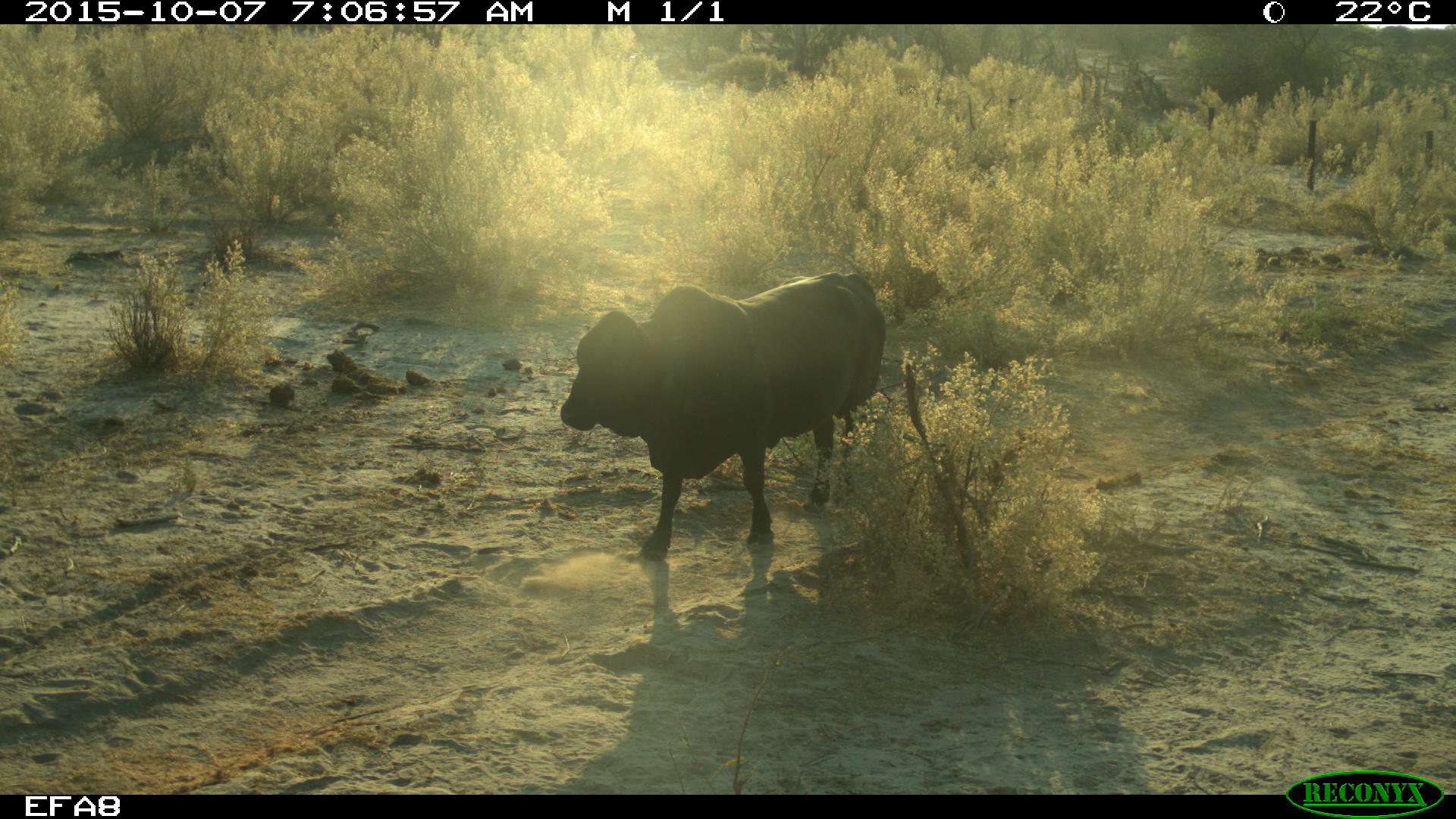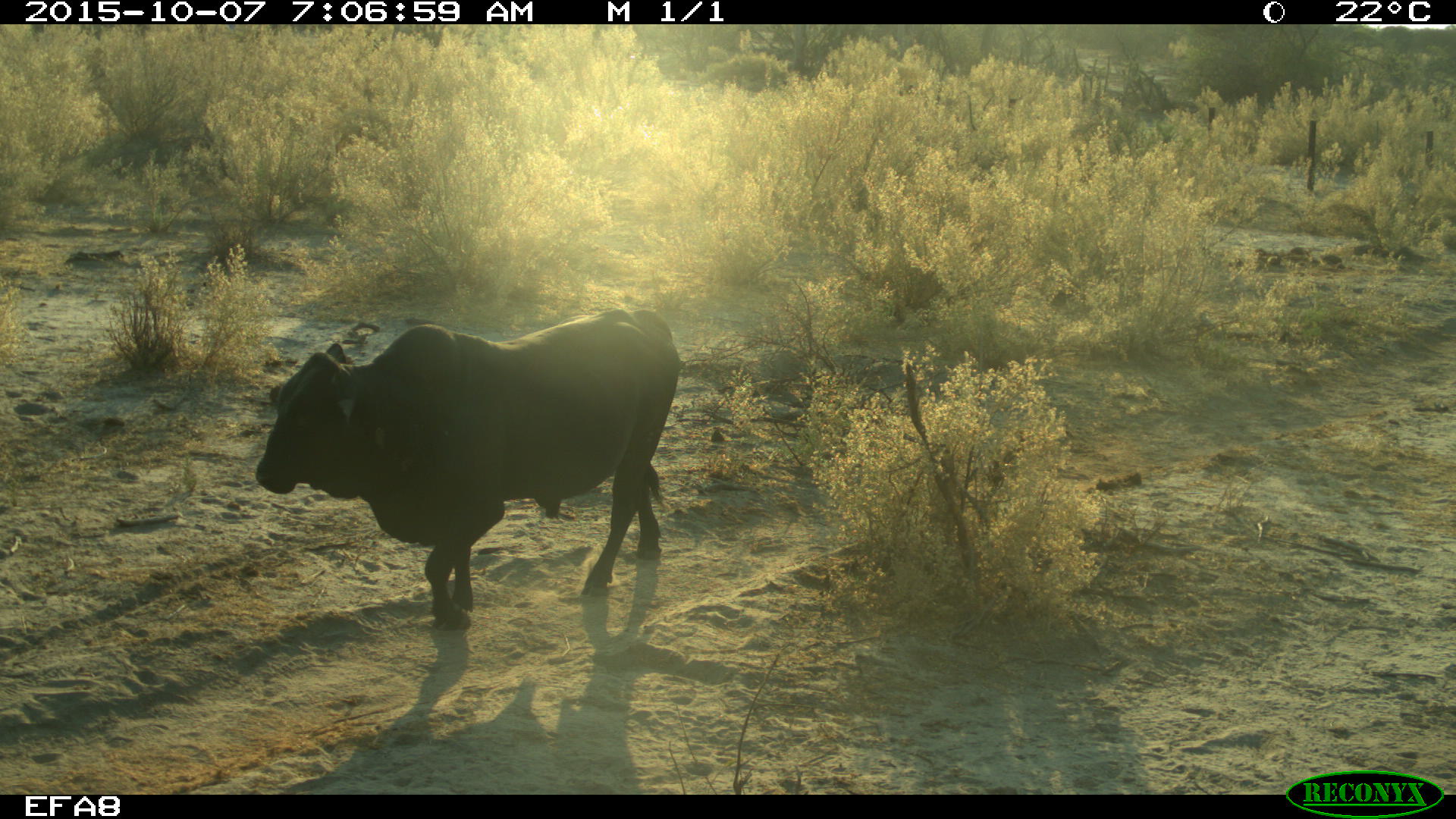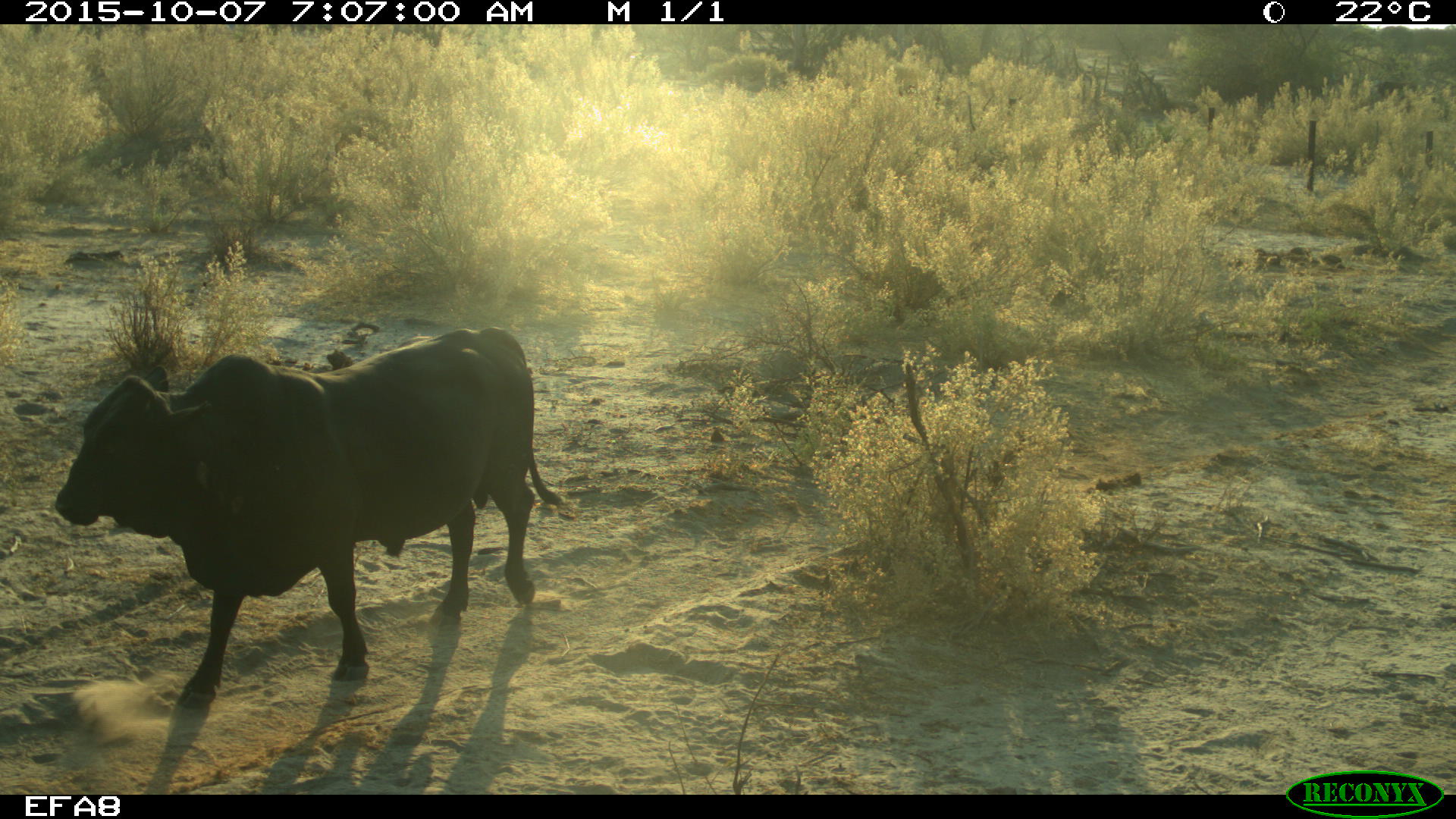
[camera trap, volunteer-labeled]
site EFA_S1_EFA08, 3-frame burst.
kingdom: Animalia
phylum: Chordata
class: Mammalia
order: Artiodactyla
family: Bovidae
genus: Bos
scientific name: Bos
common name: cattle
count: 2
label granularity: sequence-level